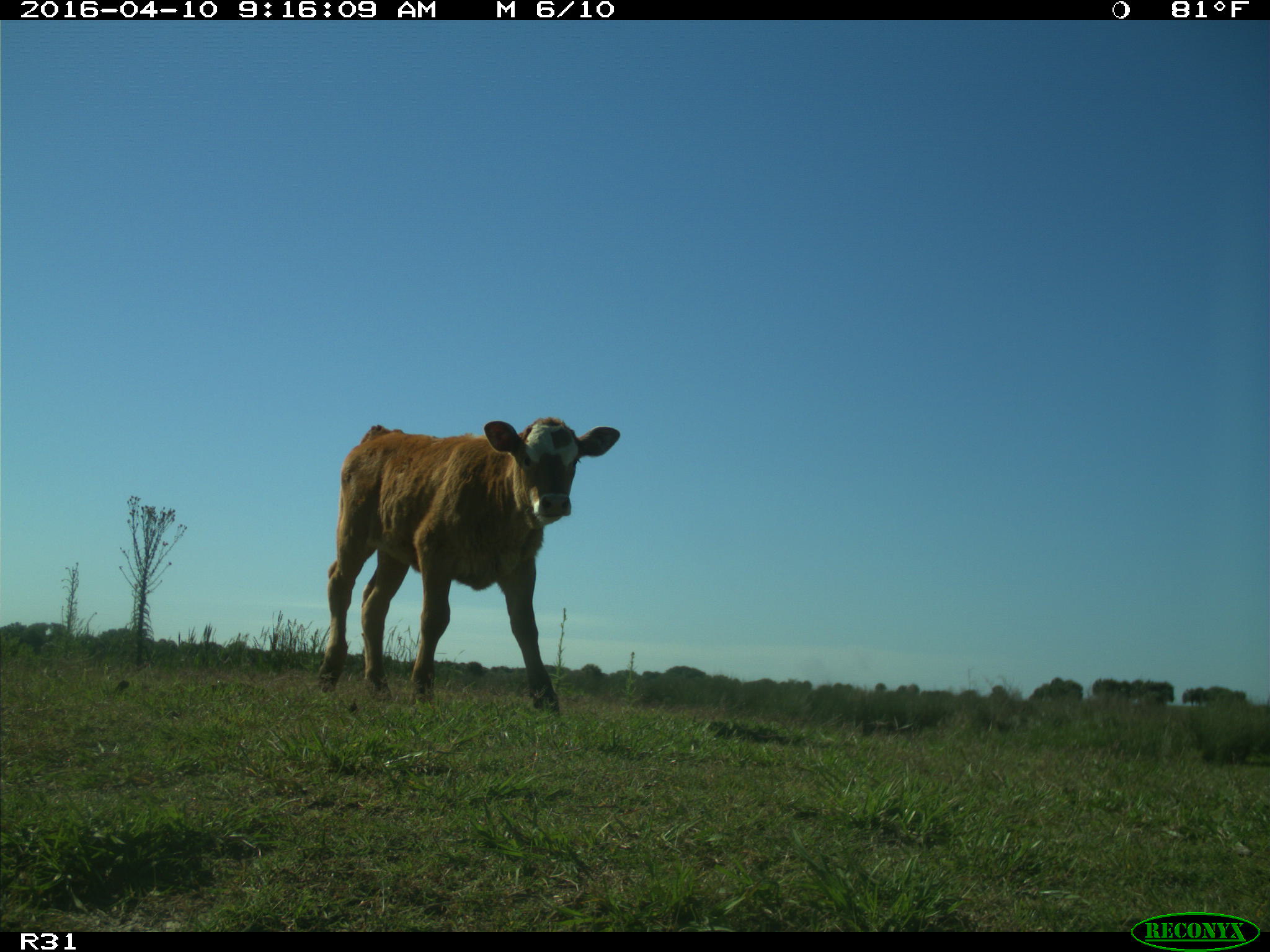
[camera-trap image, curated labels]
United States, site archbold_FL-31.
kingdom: Animalia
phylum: Chordata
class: Mammalia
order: Artiodactyla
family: Bovidae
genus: Bos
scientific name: Bos taurus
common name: domestic cow